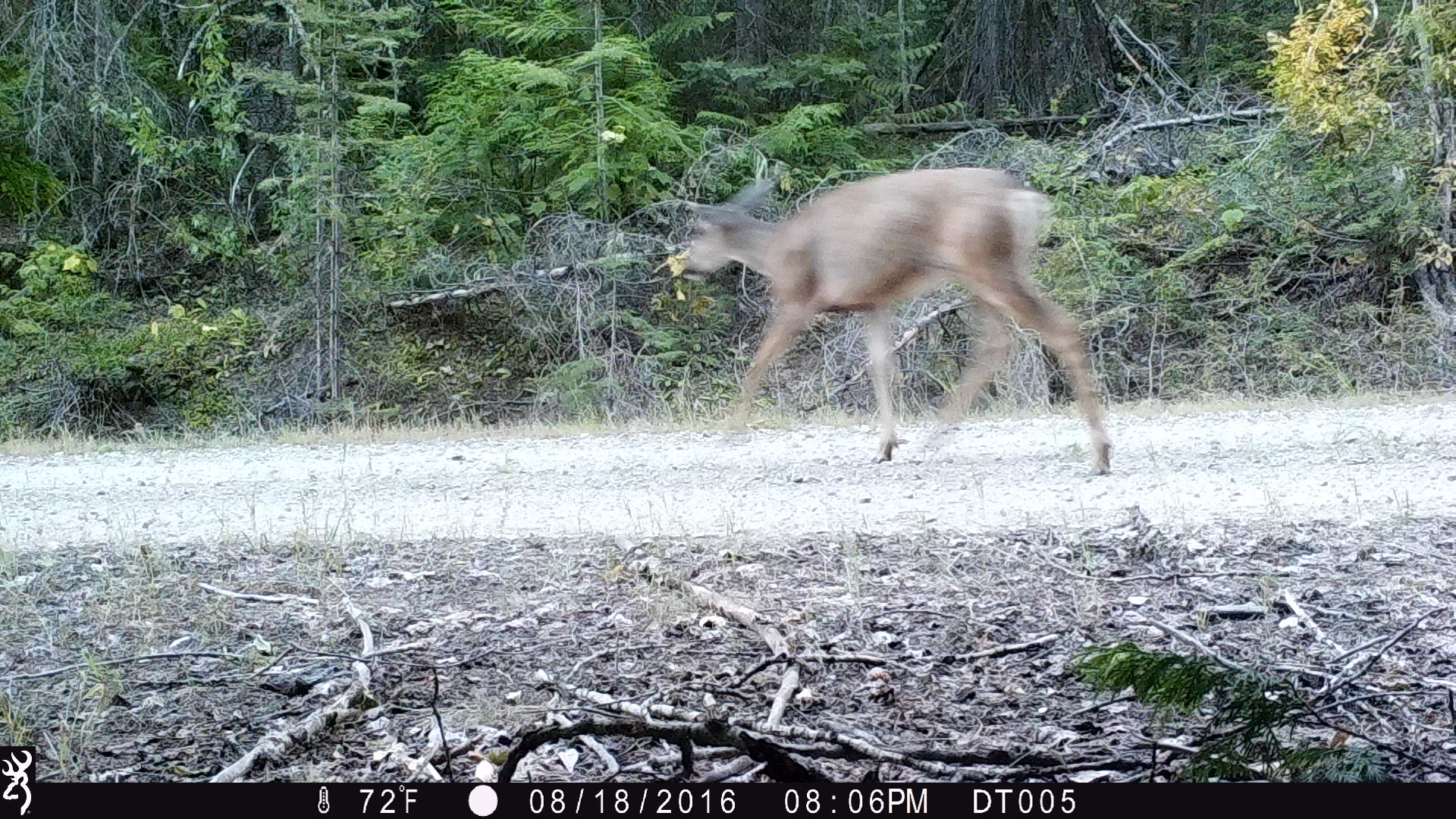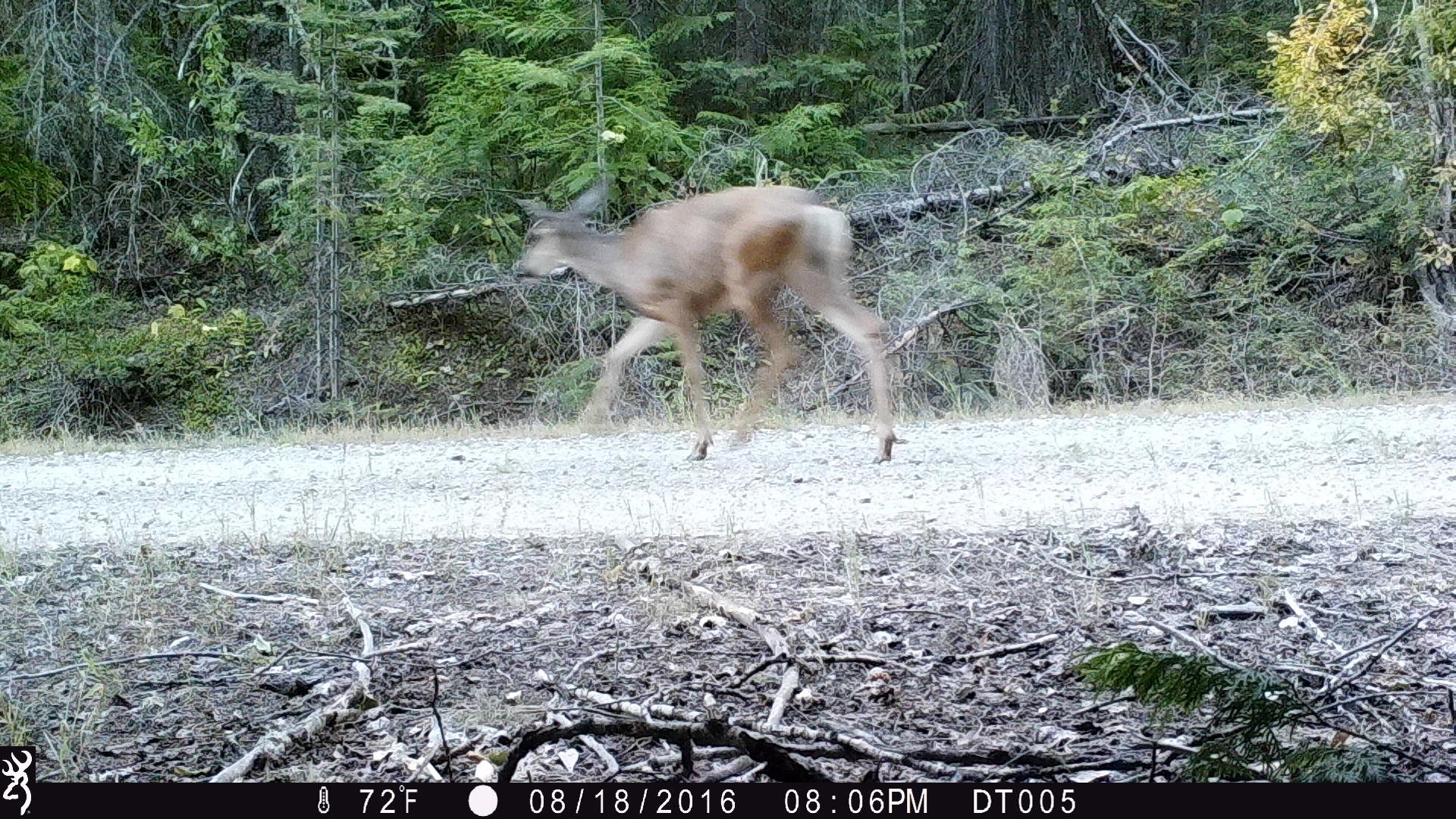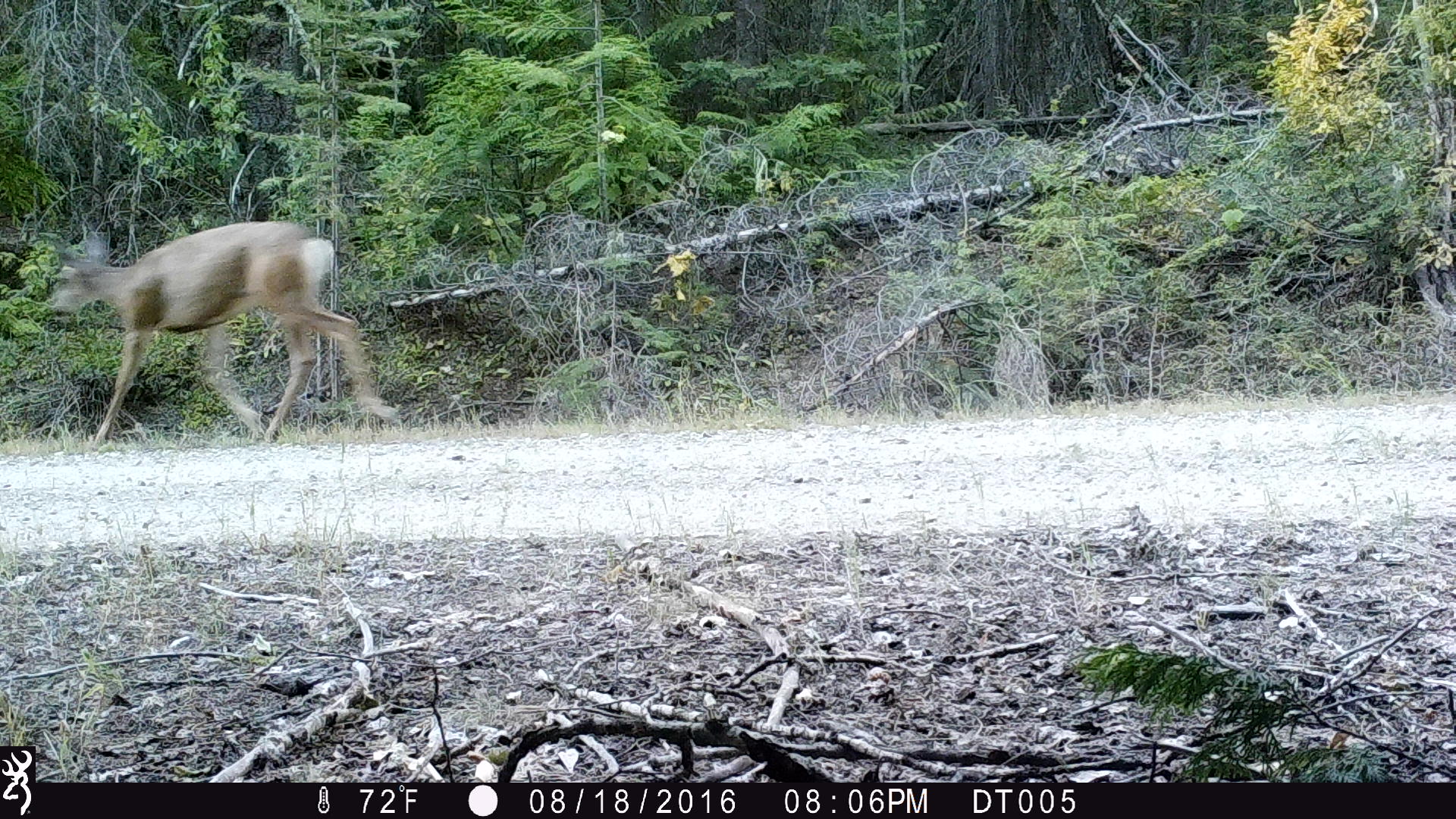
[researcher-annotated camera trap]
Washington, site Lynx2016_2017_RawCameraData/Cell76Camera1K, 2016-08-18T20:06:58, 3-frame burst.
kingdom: Animalia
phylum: Chordata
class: Mammalia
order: Artiodactyla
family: Cervidae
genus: Odocoileus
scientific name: Odocoileus hemionus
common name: mule deer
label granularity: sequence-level